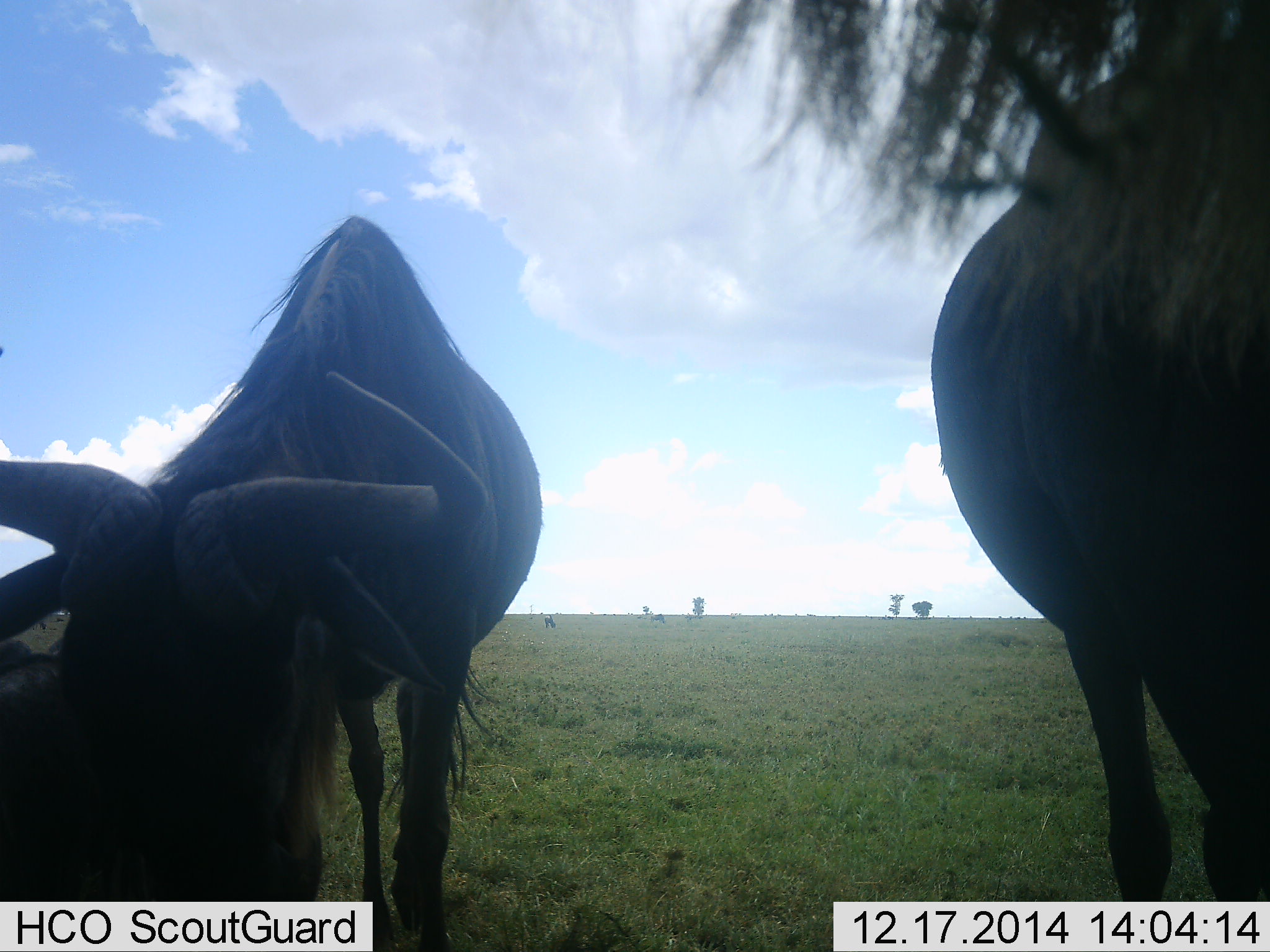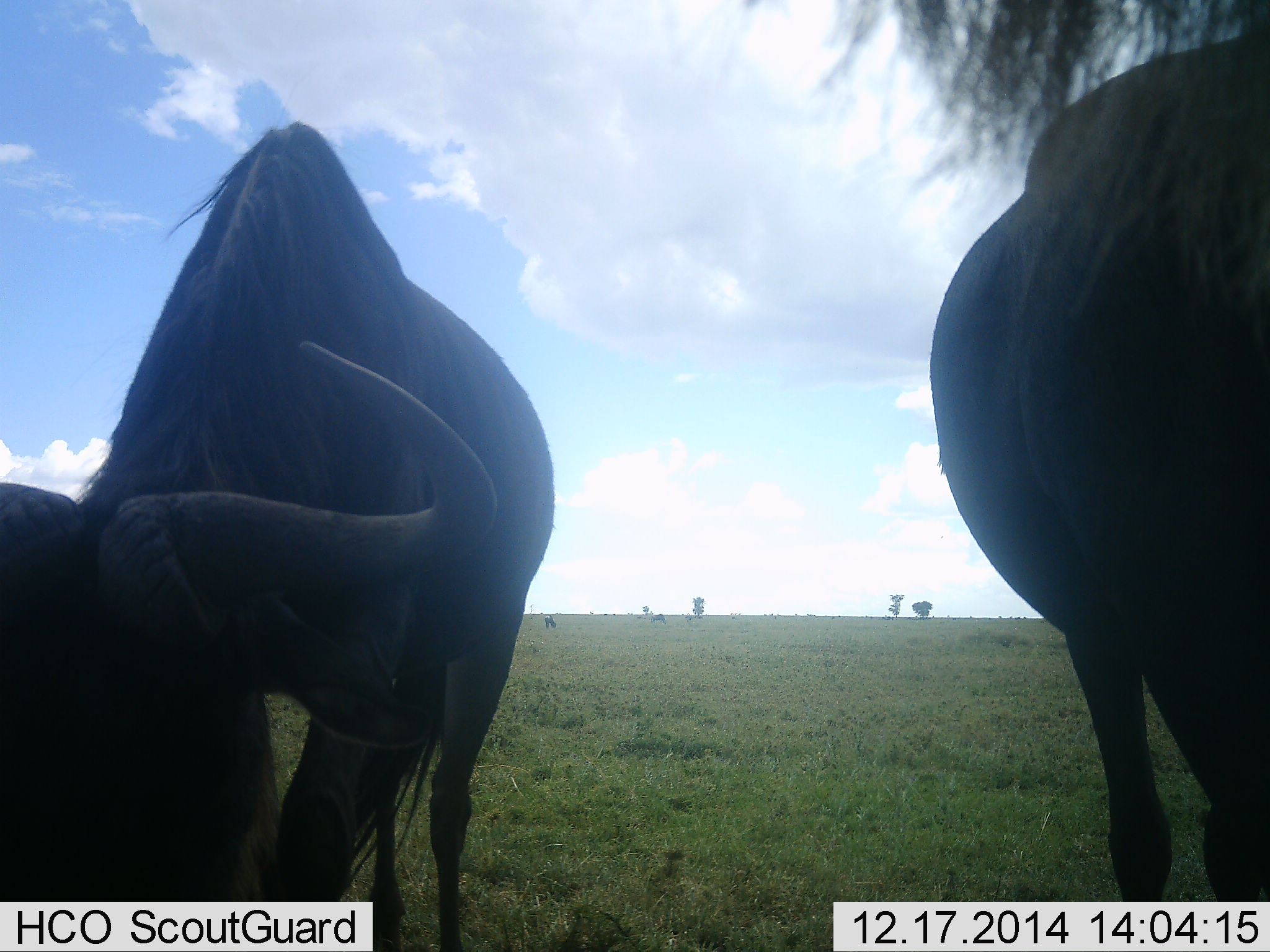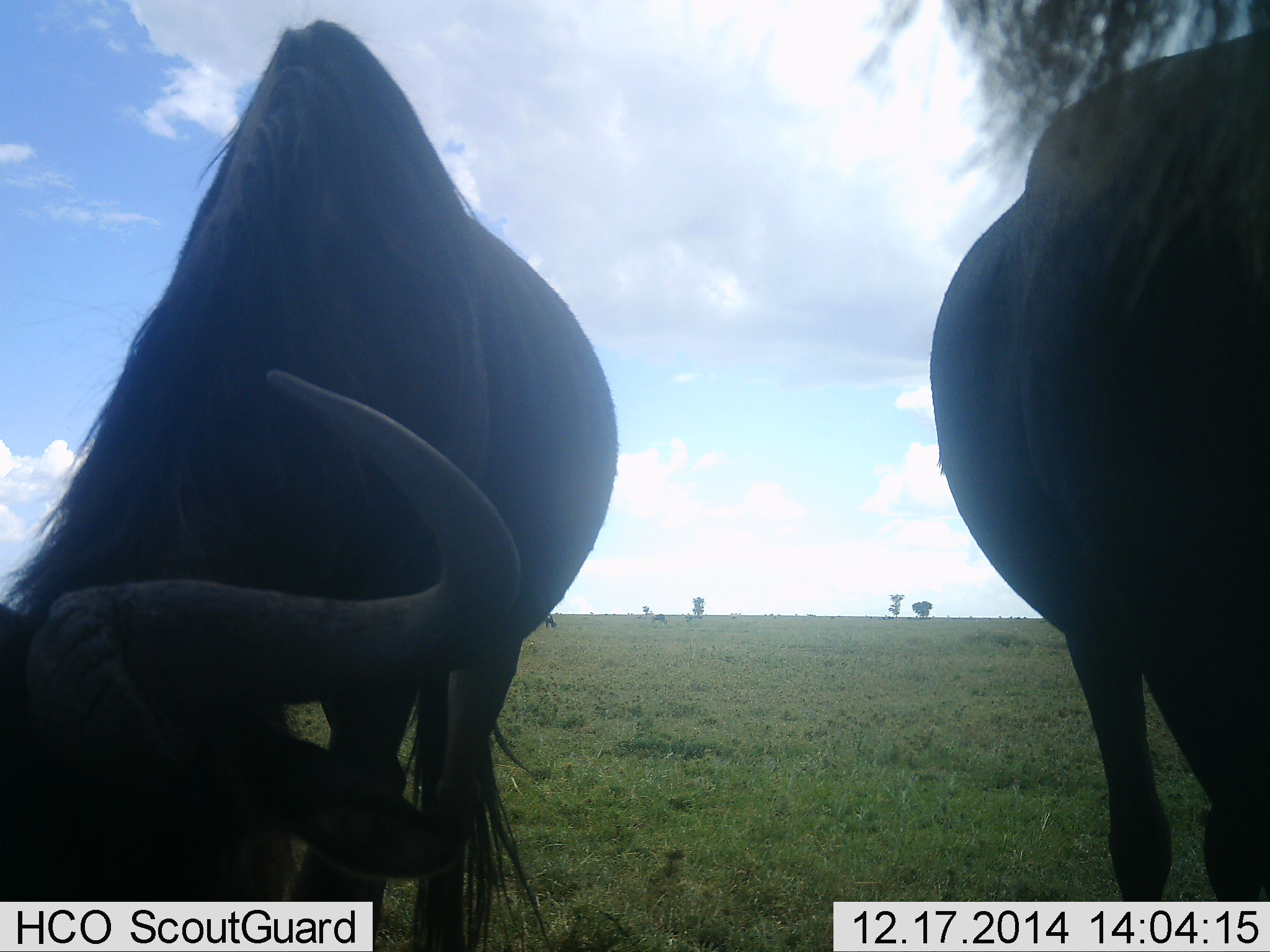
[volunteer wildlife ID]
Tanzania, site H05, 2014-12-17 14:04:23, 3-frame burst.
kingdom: Animalia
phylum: Chordata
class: Mammalia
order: Artiodactyla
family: Bovidae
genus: Connochaetes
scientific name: Connochaetes taurinus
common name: blue wildebeest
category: wildebeest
Wildebeest (blue wildebeest) (Connochaetes taurinus), count 2. Behavior (volunteer vote fractions): standing 50%, resting 10%, moving 20%, interacting 10%. Young present (vote fraction): 0%. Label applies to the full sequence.